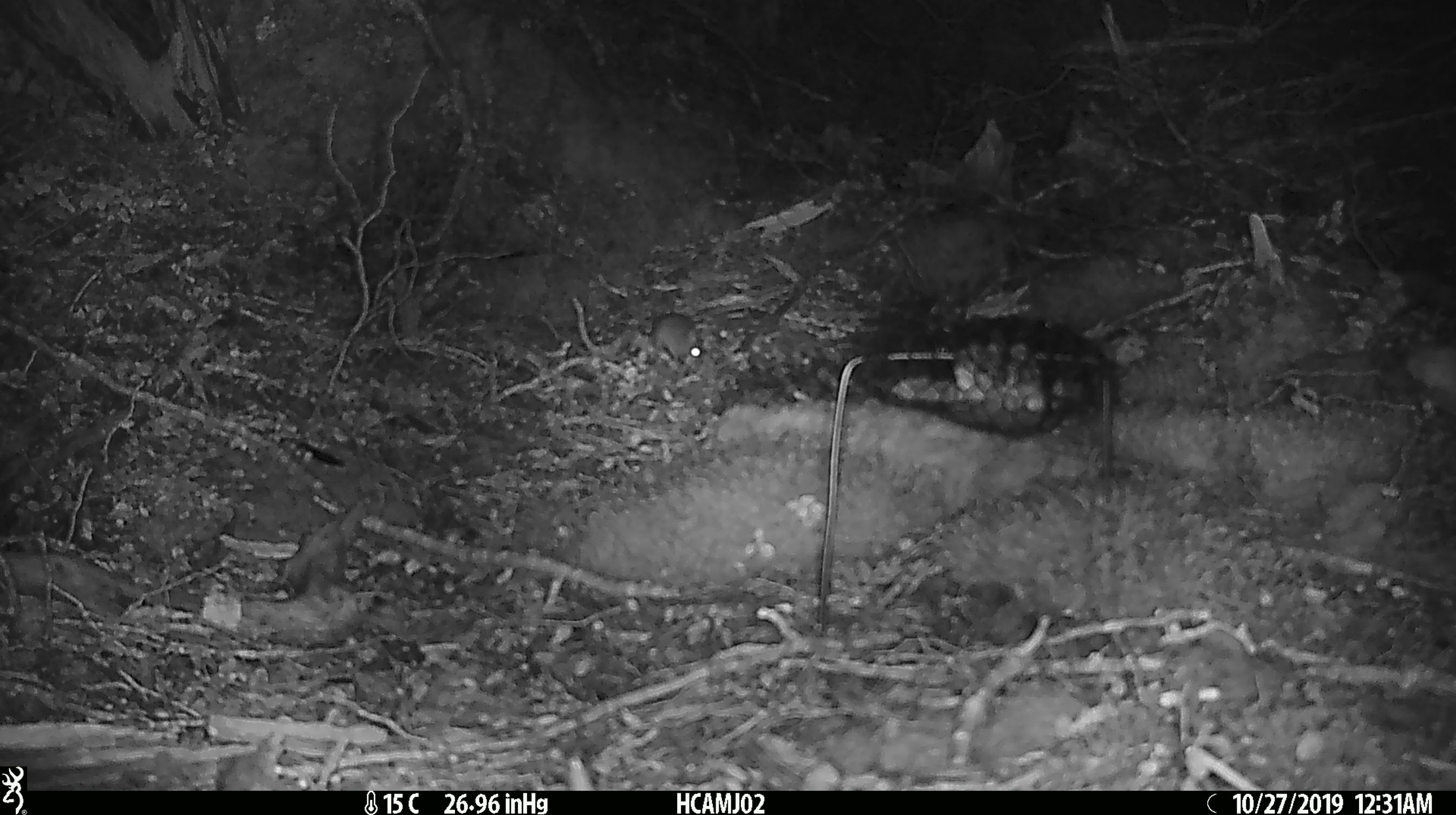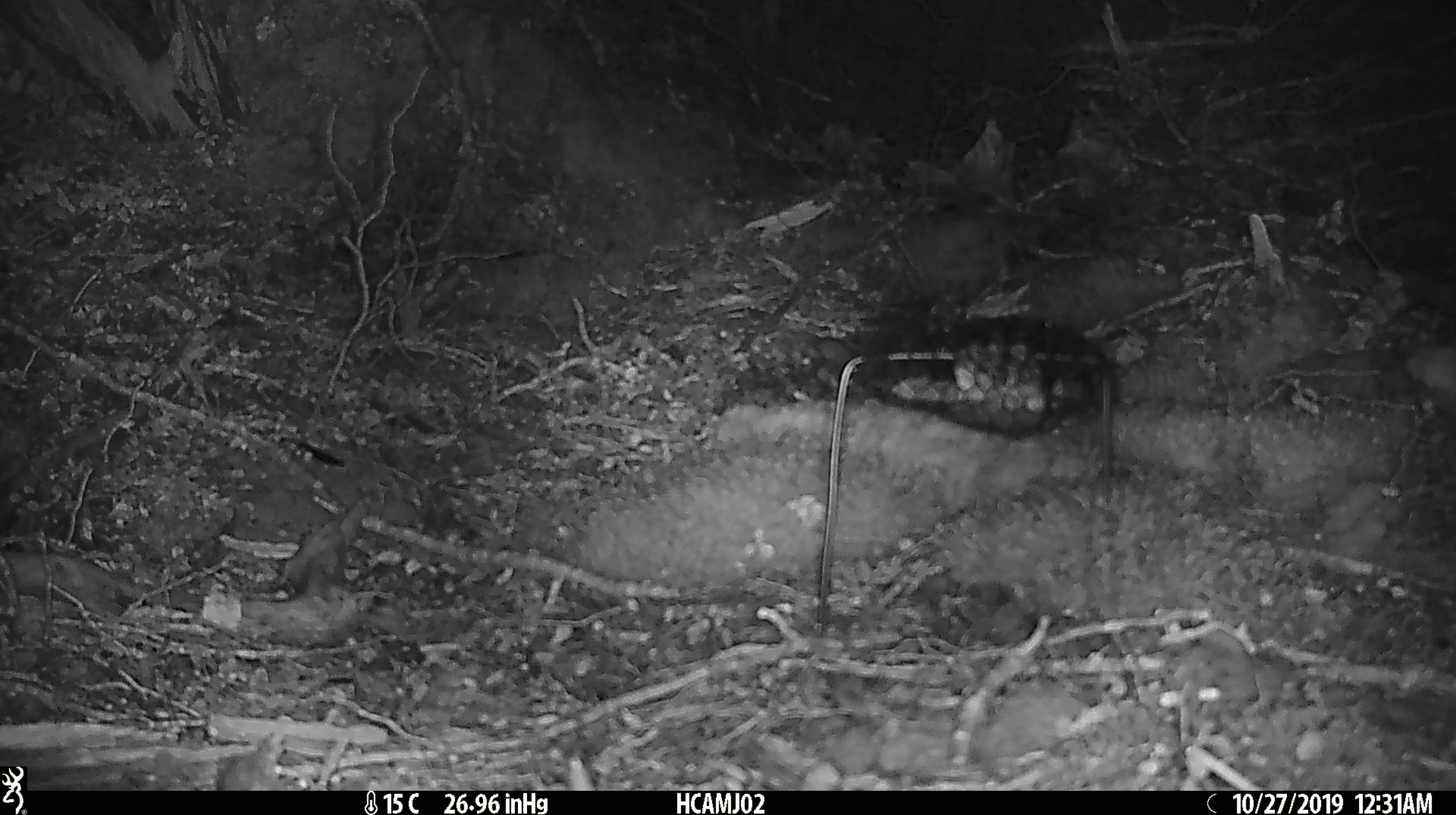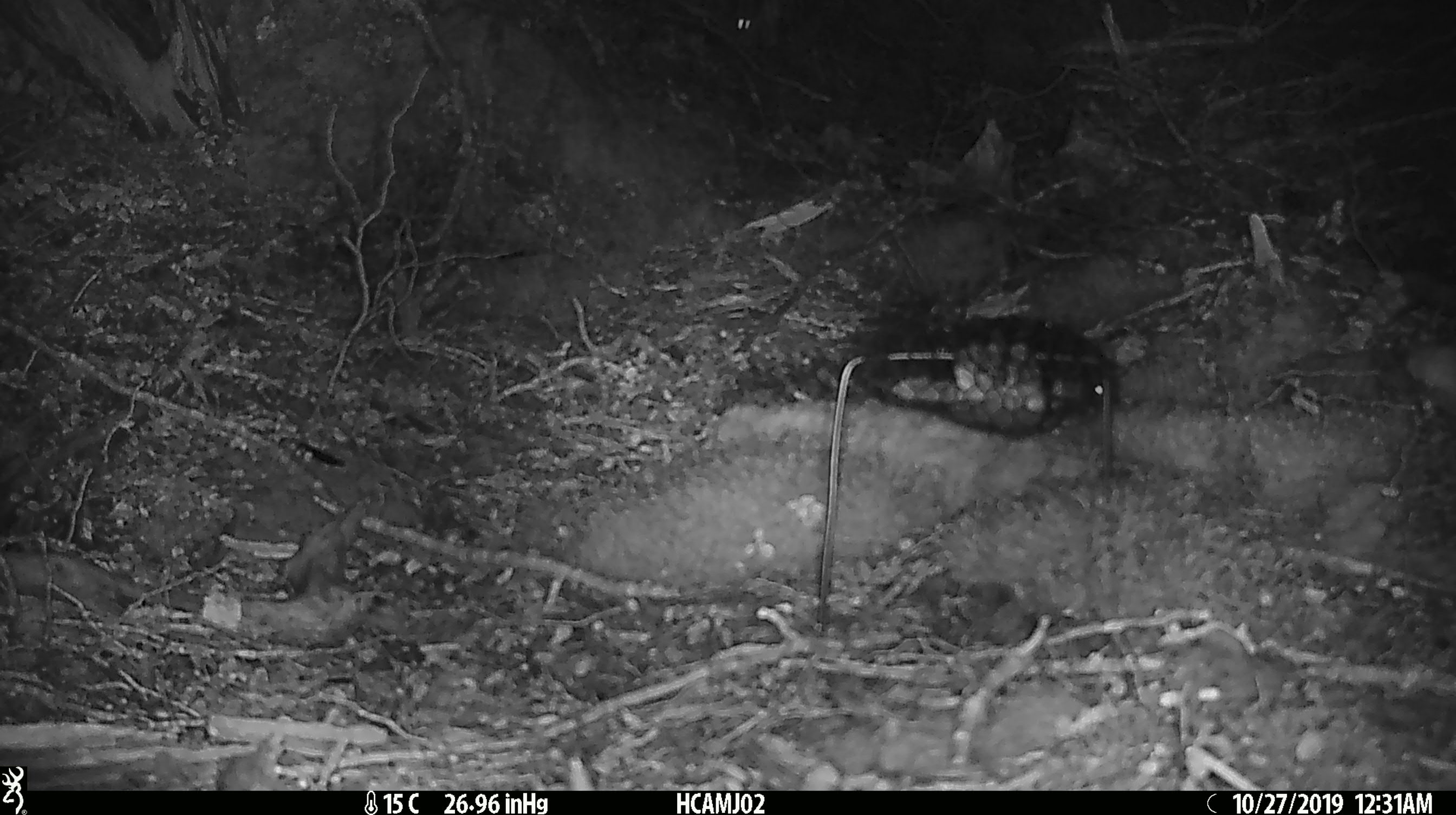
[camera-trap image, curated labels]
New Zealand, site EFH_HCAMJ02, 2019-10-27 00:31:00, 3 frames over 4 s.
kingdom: Animalia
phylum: Chordata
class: Mammalia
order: Rodentia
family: Muridae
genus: Mus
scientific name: Mus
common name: mouse